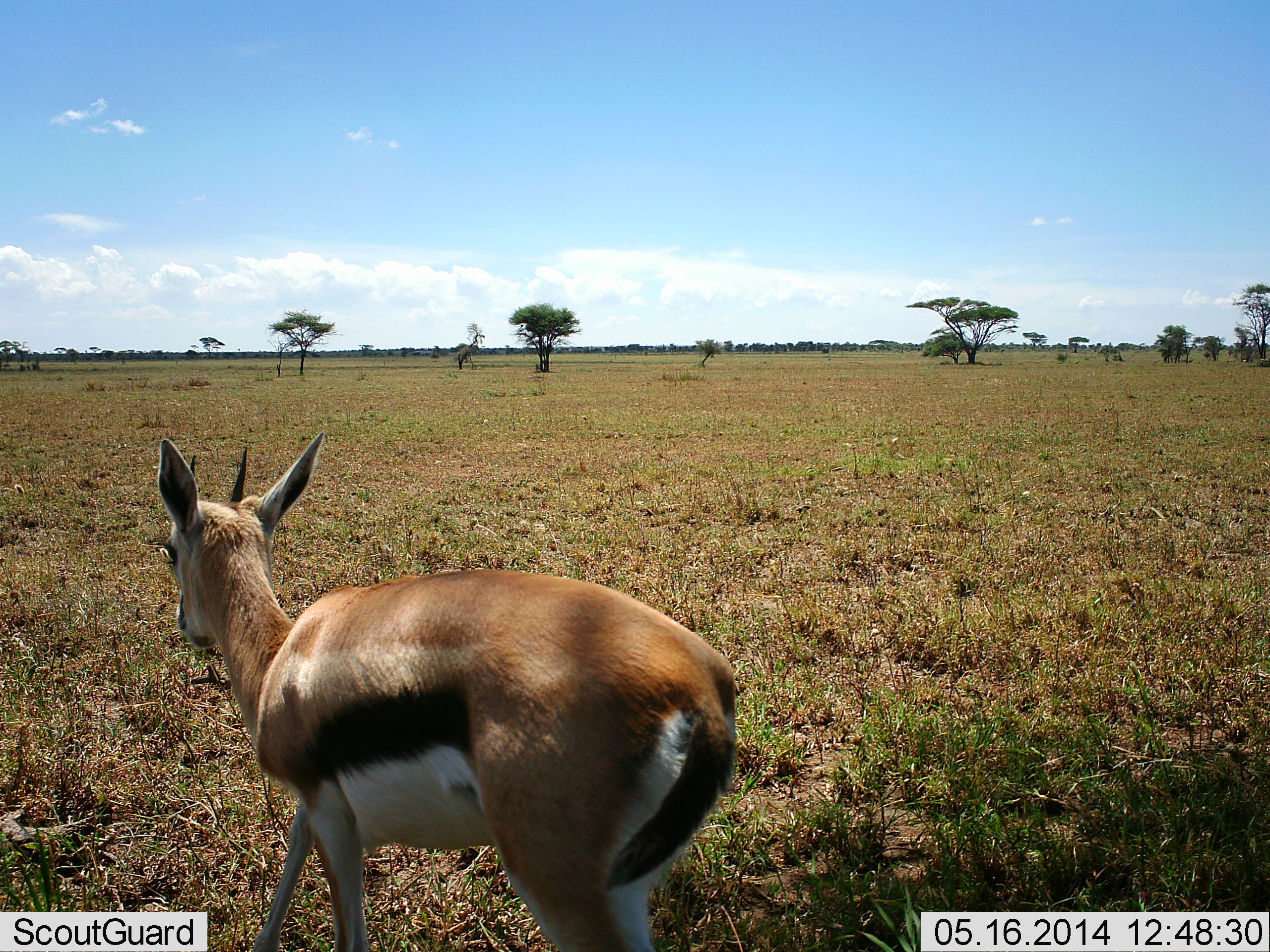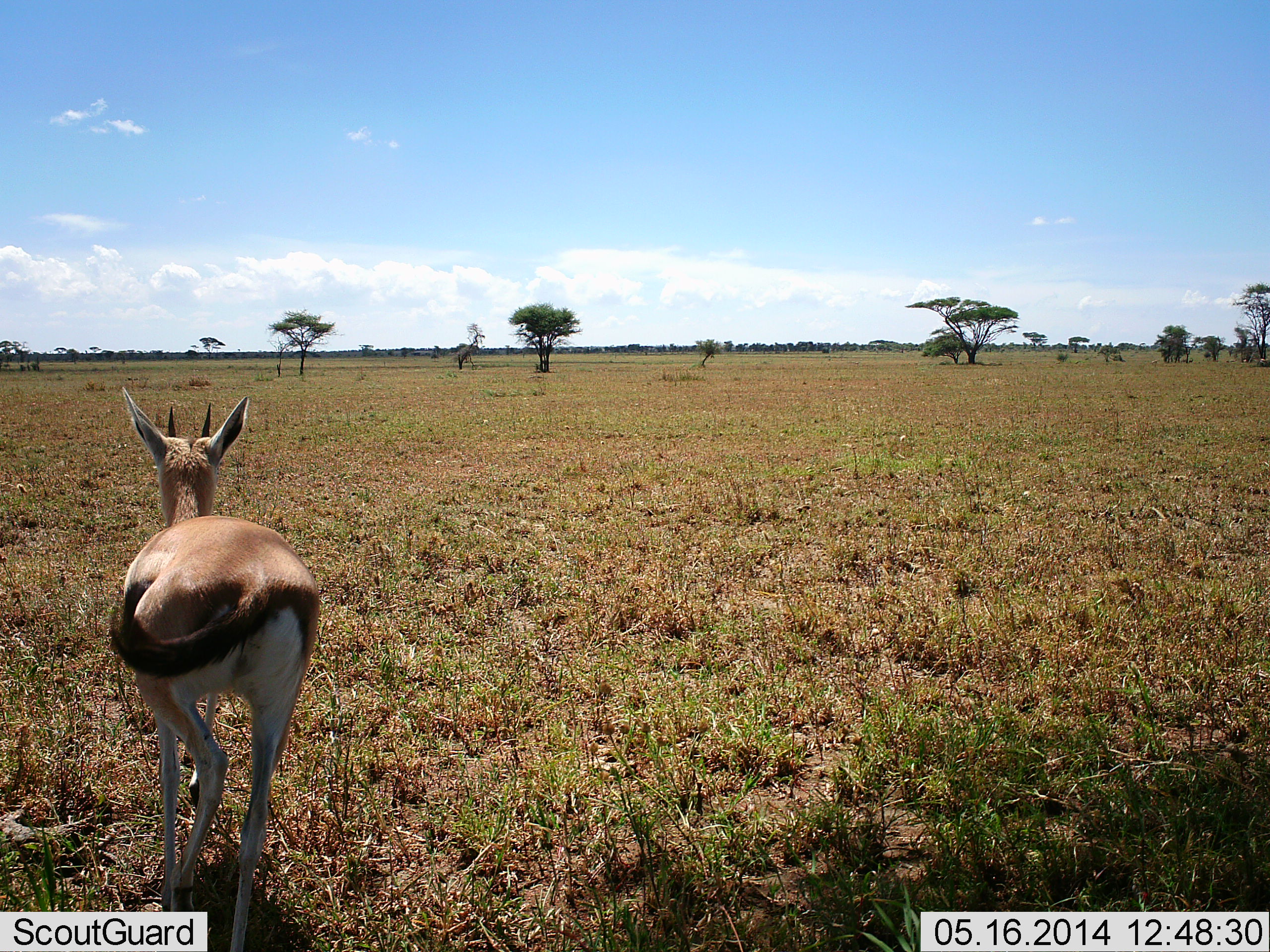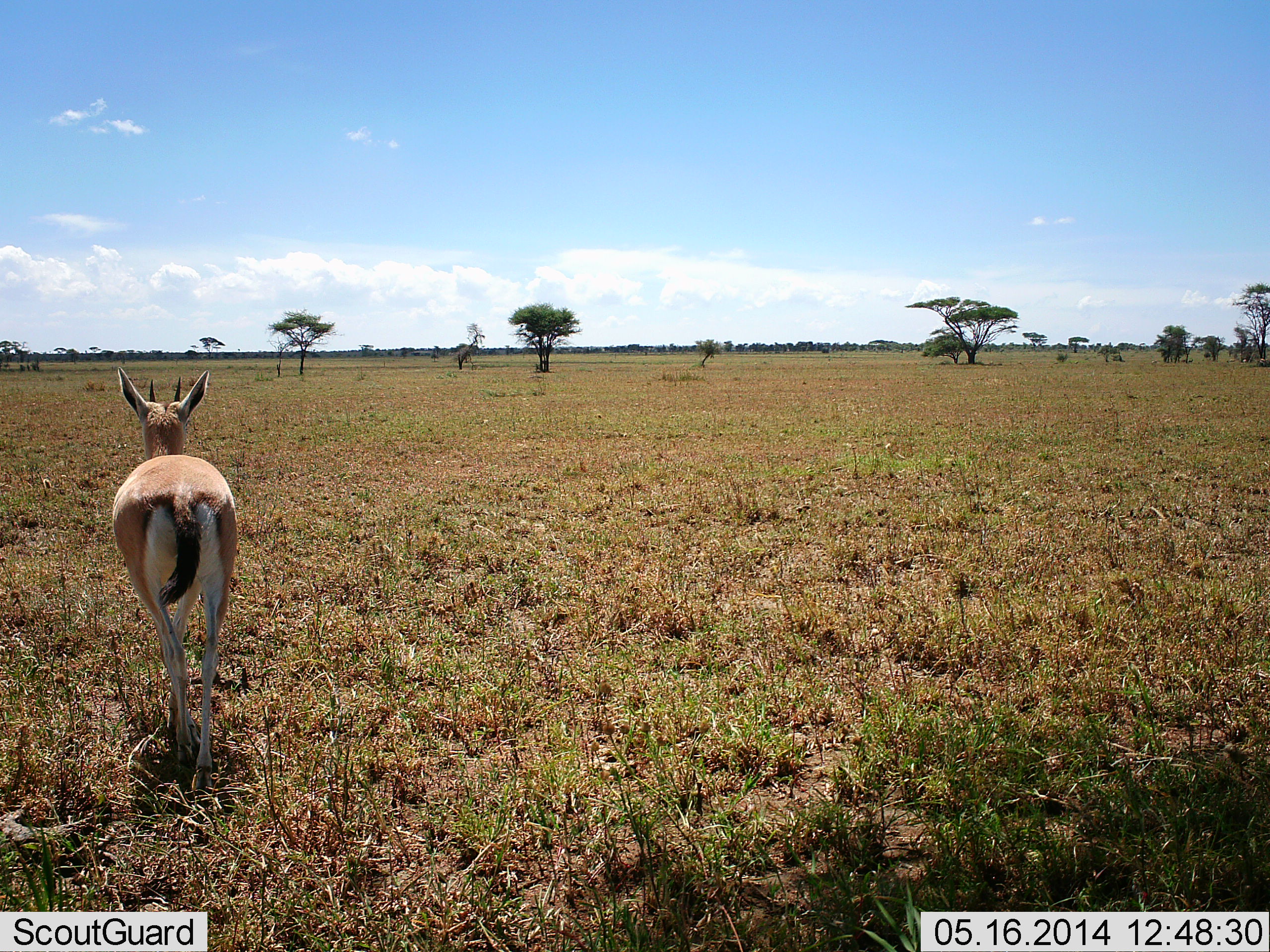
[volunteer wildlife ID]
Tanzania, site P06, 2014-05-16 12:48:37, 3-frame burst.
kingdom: Animalia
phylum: Chordata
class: Mammalia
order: Artiodactyla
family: Bovidae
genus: Eudorcas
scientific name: Eudorcas thomsonii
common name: thomson's gazelle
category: gazellethomsons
Gazellethomsons (thomson's gazelle) (Eudorcas thomsonii), count 1. Behavior (volunteer vote fractions): standing 10%, resting 0%, moving 90%, interacting 0%. Young present (vote fraction): 0%. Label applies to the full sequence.